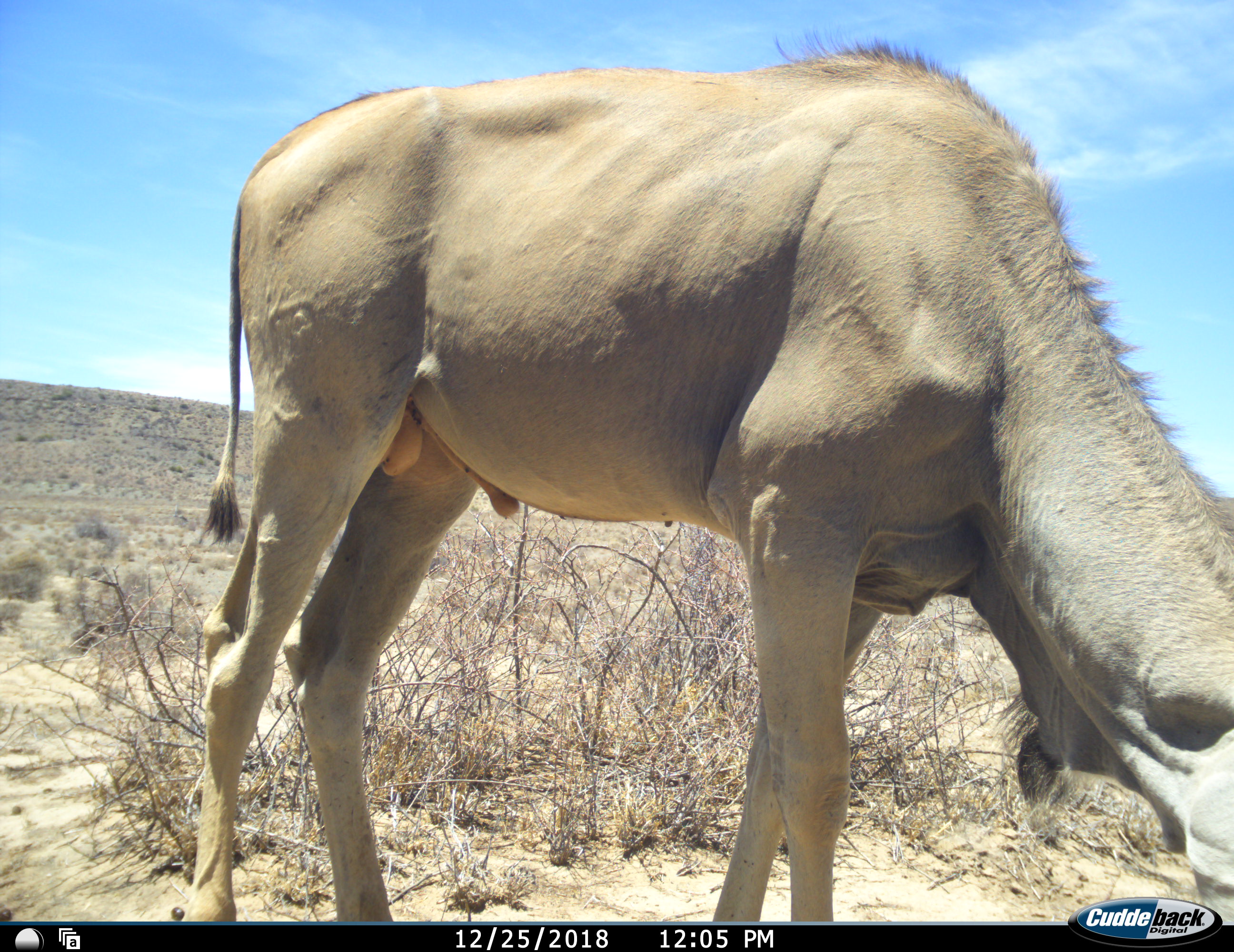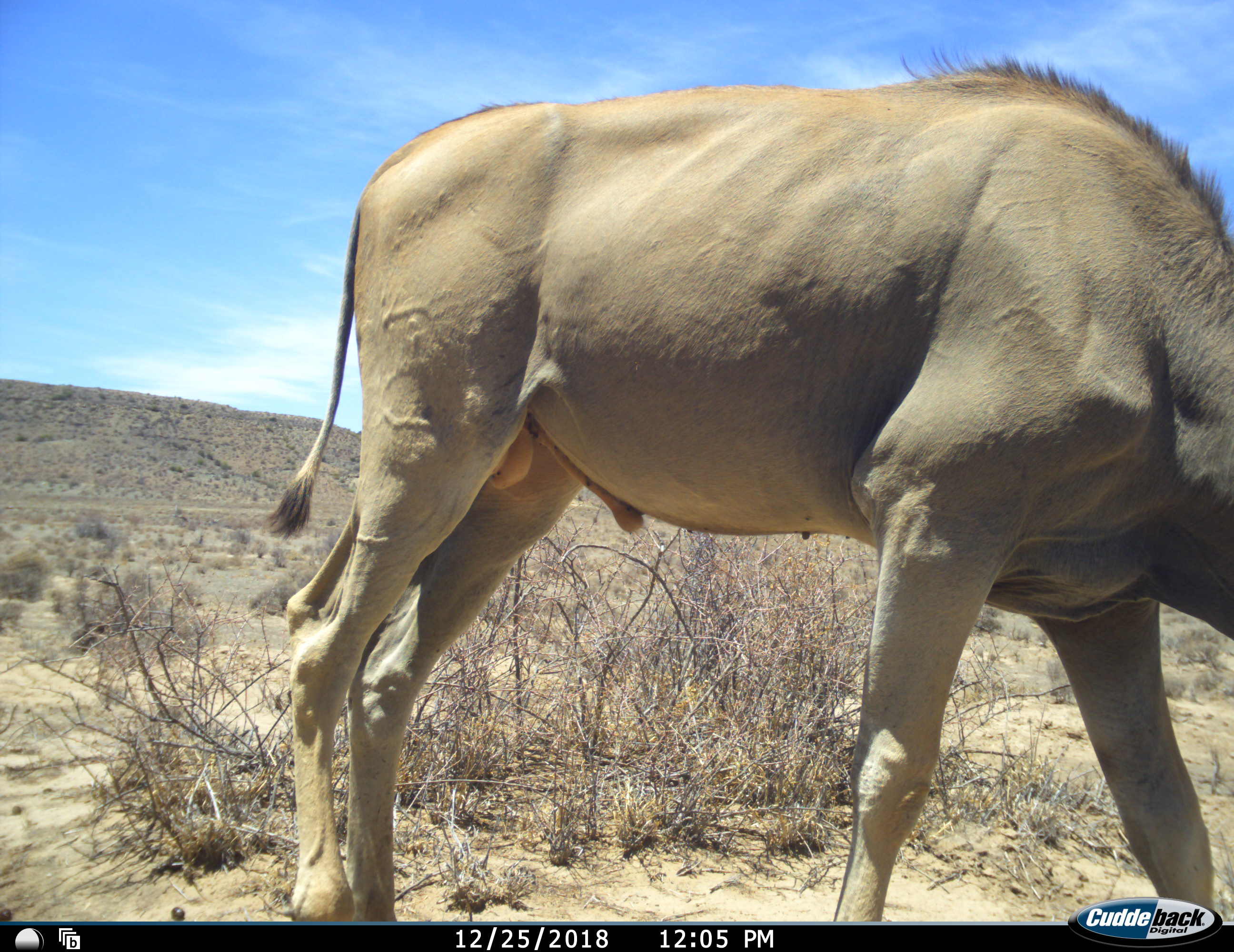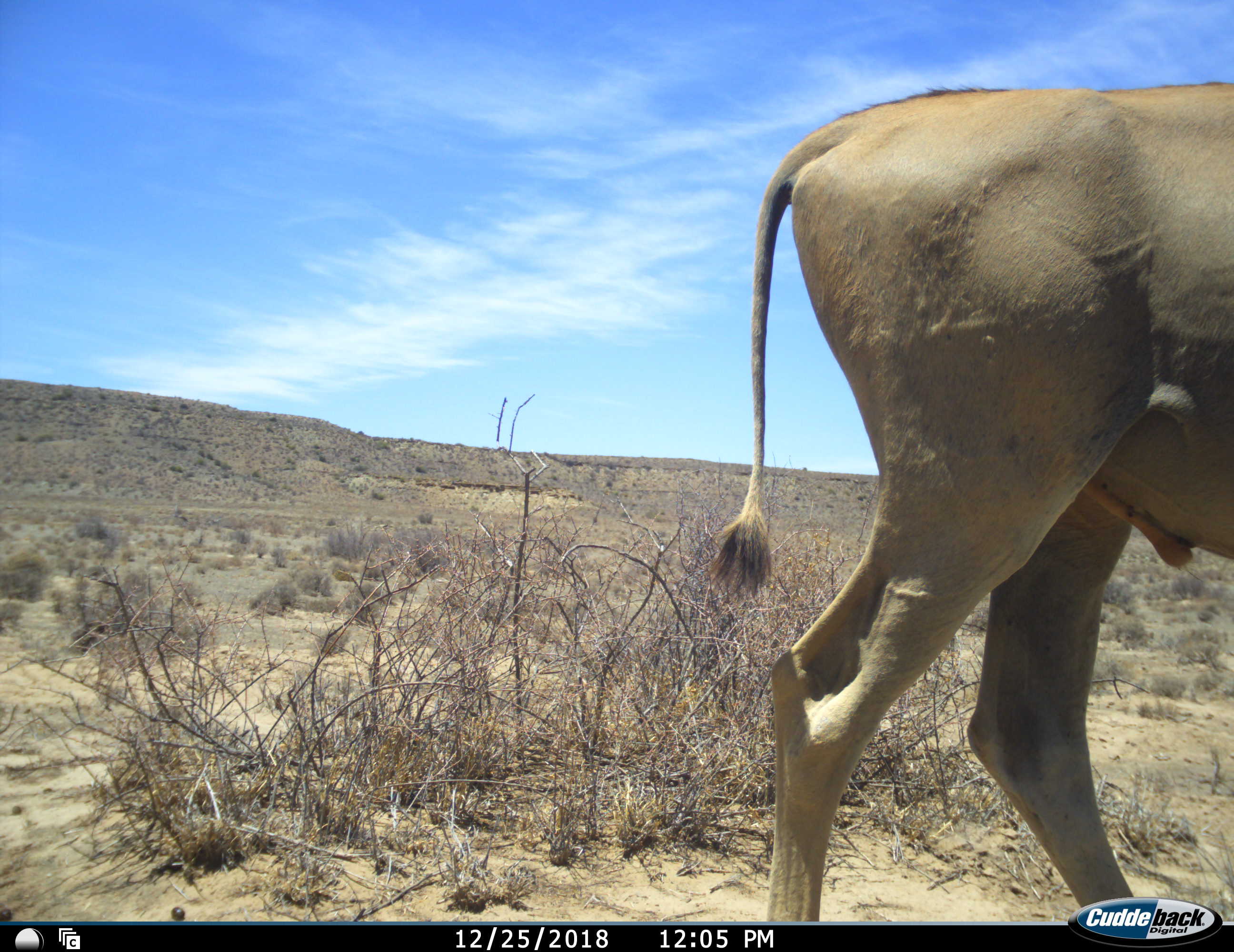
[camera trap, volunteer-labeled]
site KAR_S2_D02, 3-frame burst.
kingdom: Animalia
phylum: Chordata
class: Mammalia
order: Artiodactyla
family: Bovidae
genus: Tragelaphus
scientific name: Tragelaphus oryx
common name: eland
Eland (Tragelaphus oryx), count 1. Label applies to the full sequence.